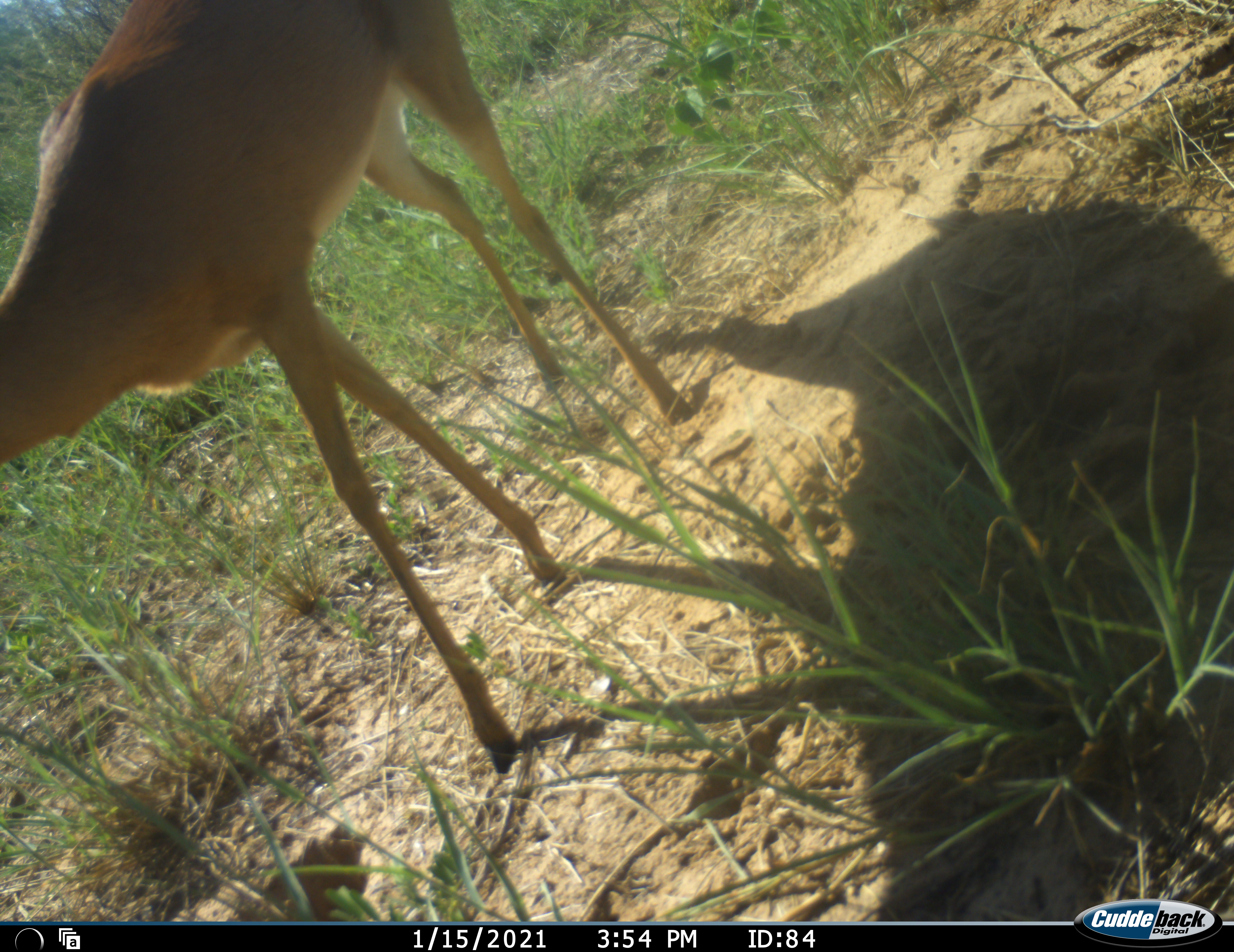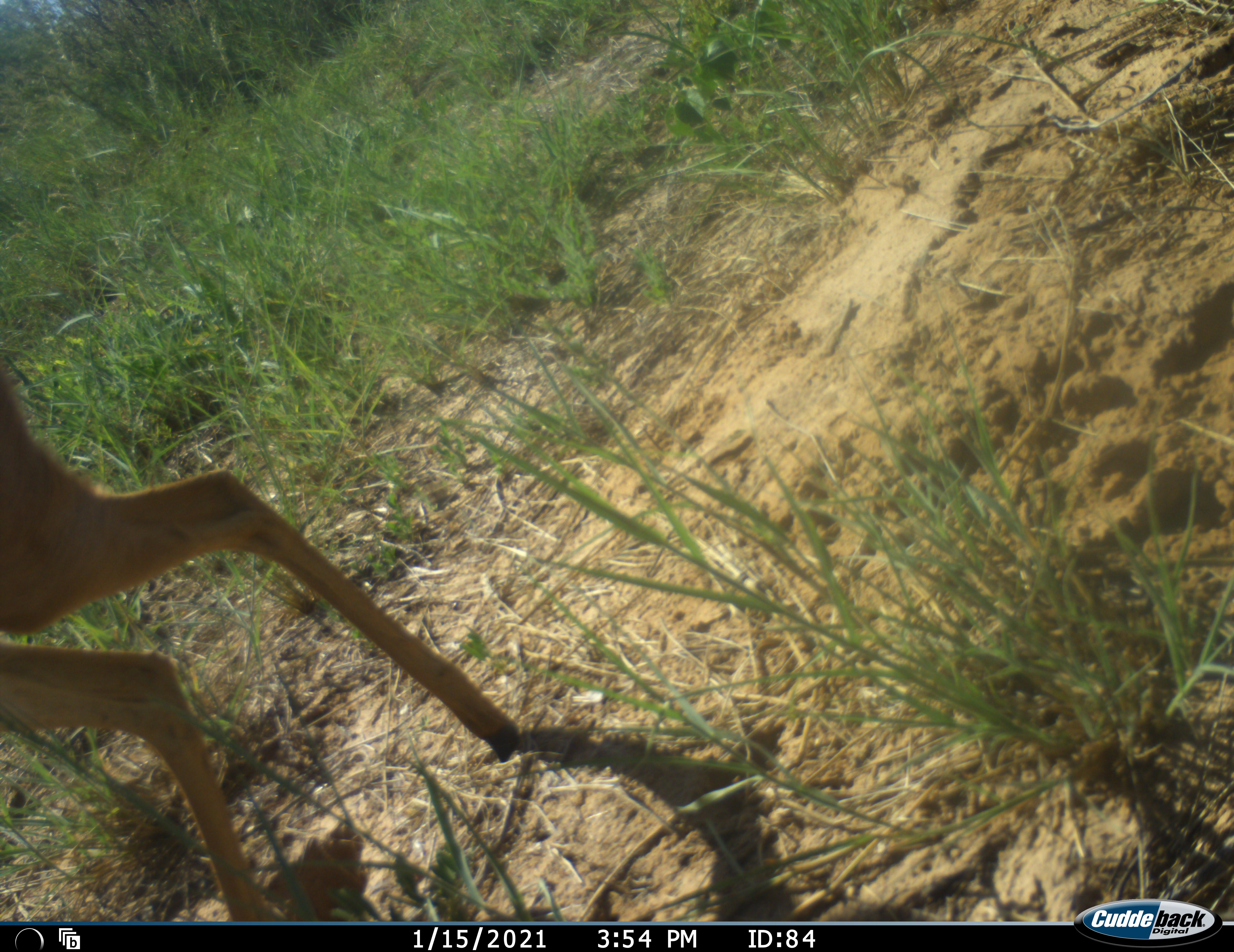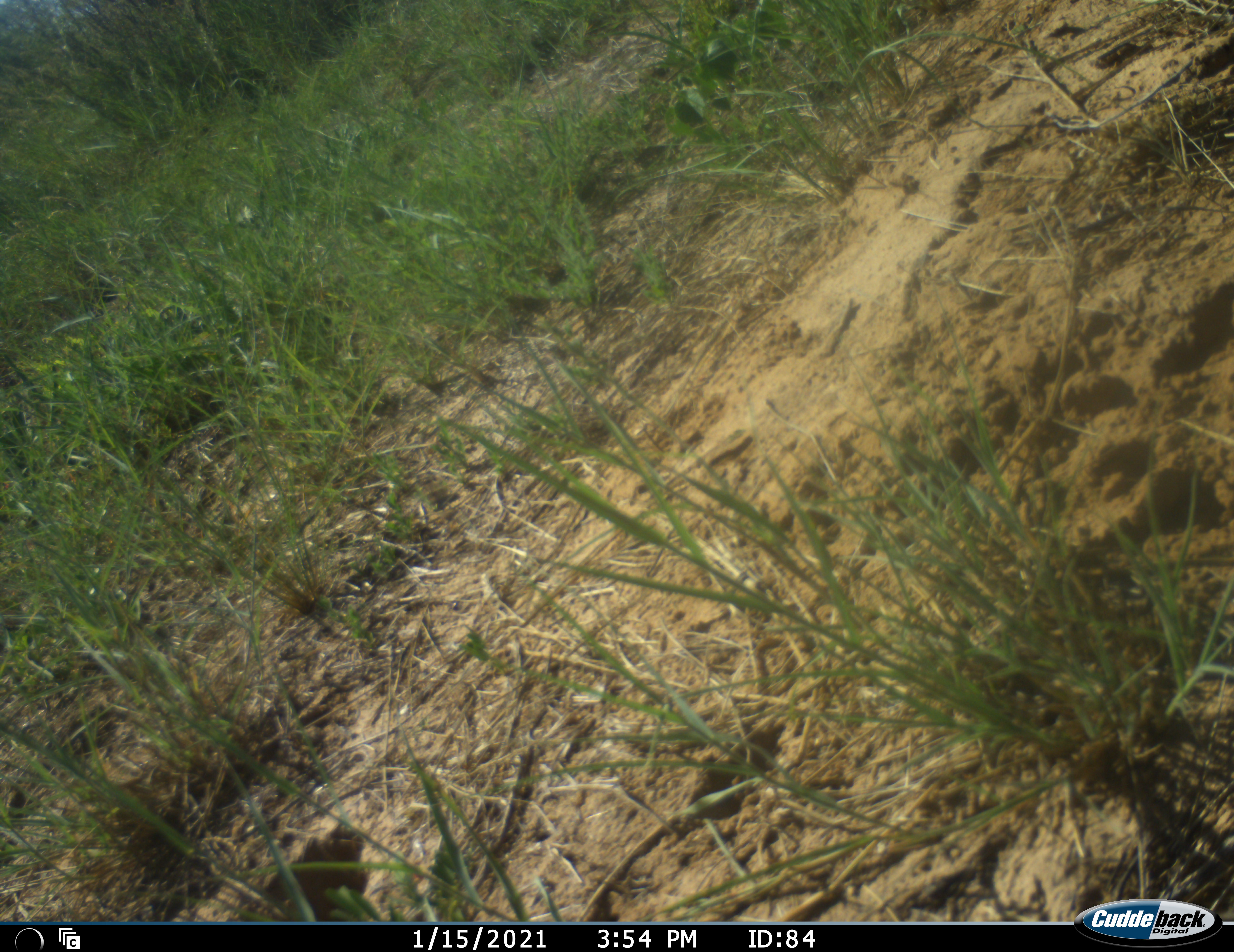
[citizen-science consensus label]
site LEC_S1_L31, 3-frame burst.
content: unidentified animal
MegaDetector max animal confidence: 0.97